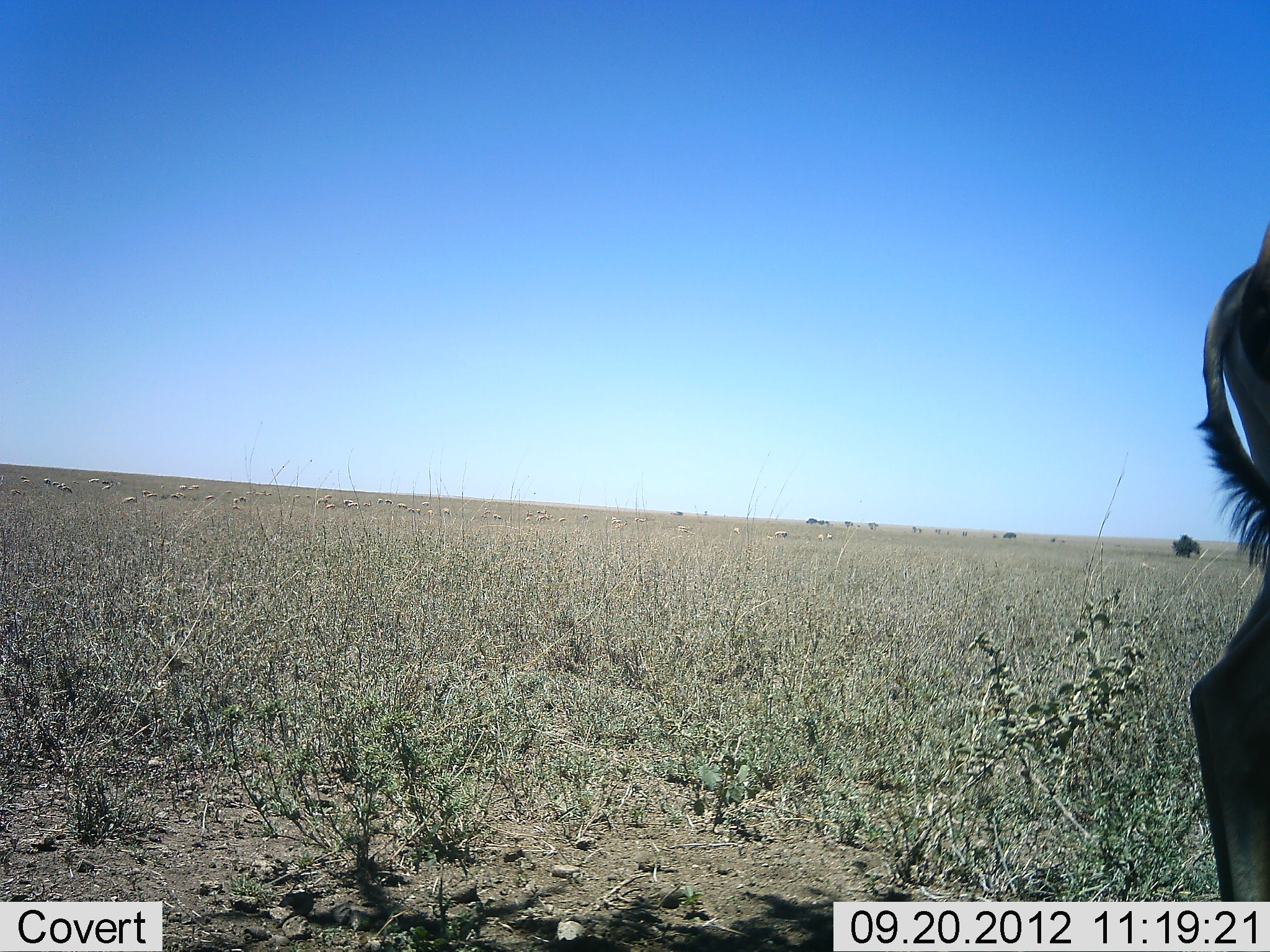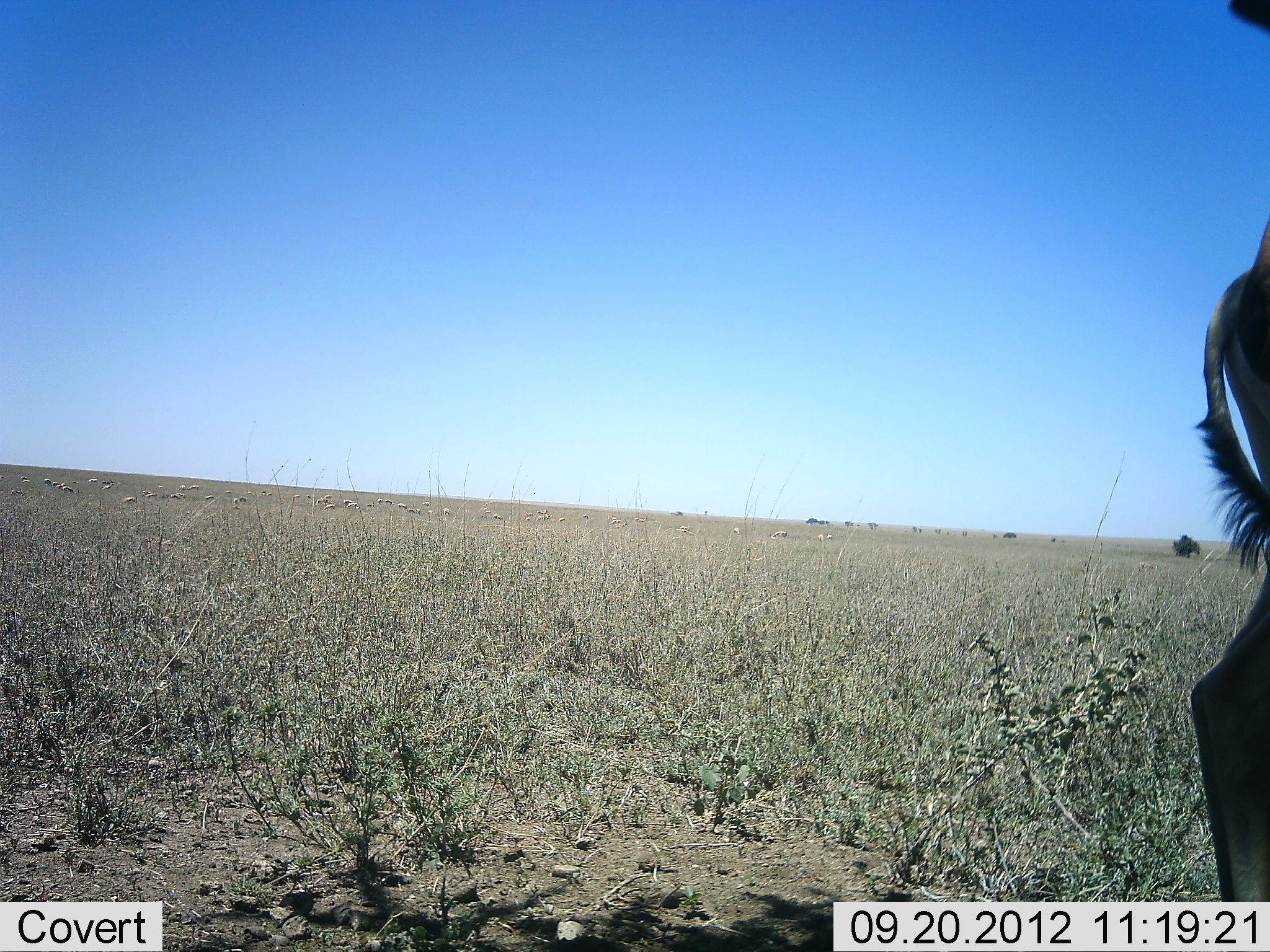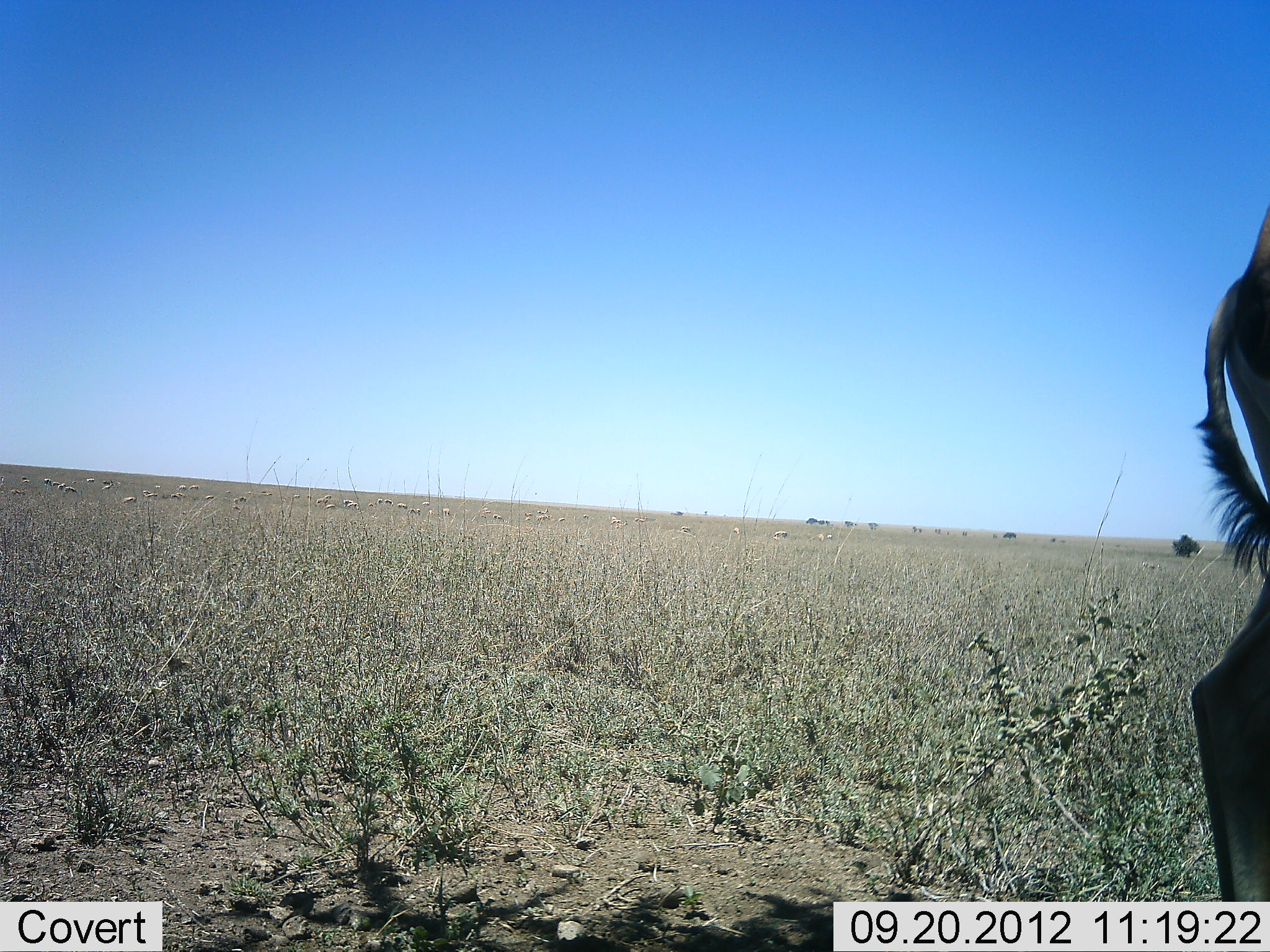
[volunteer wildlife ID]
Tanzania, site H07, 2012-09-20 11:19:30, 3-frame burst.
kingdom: Animalia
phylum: Chordata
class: Mammalia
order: Artiodactyla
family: Bovidae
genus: Alcelaphus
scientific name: Alcelaphus buselaphus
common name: hartebeest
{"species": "hartebeest (Alcelaphus buselaphus)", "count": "1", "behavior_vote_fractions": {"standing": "100%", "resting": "0%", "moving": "0%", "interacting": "0%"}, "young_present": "0%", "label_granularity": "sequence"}